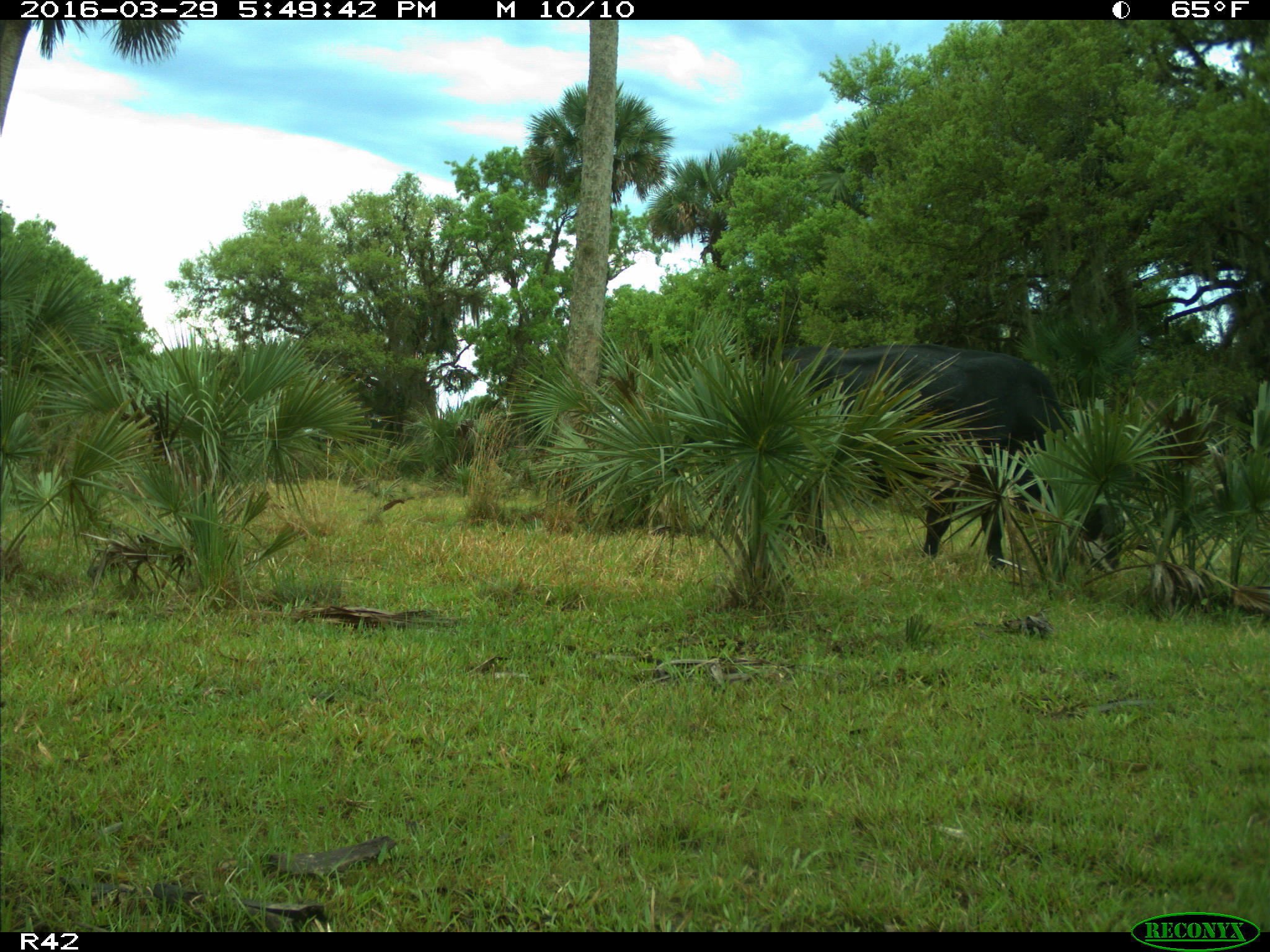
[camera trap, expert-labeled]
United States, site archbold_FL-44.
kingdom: Animalia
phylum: Chordata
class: Mammalia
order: Artiodactyla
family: Bovidae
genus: Bos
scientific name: Bos taurus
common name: domestic cow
Bos taurus (domestic cow).